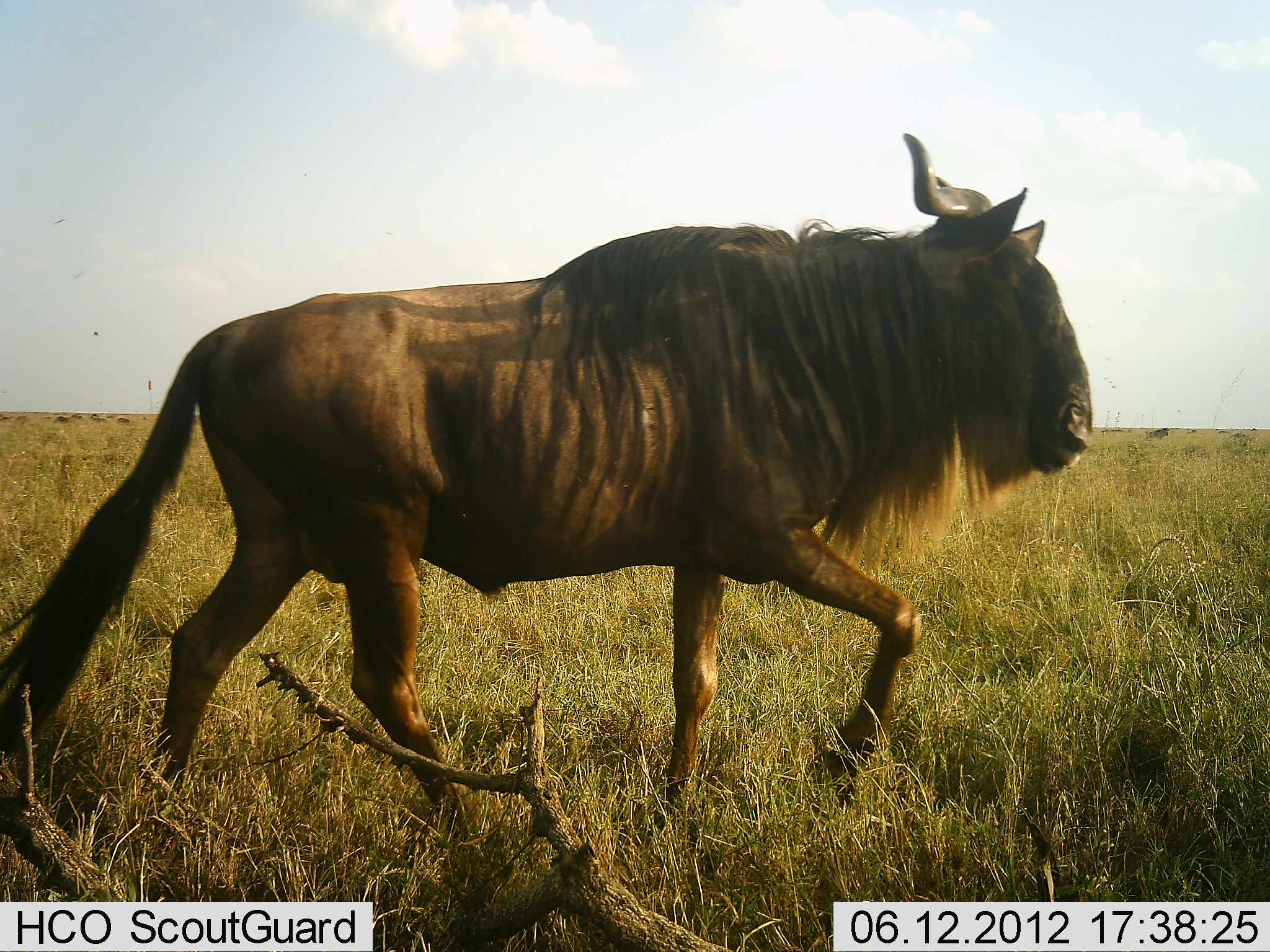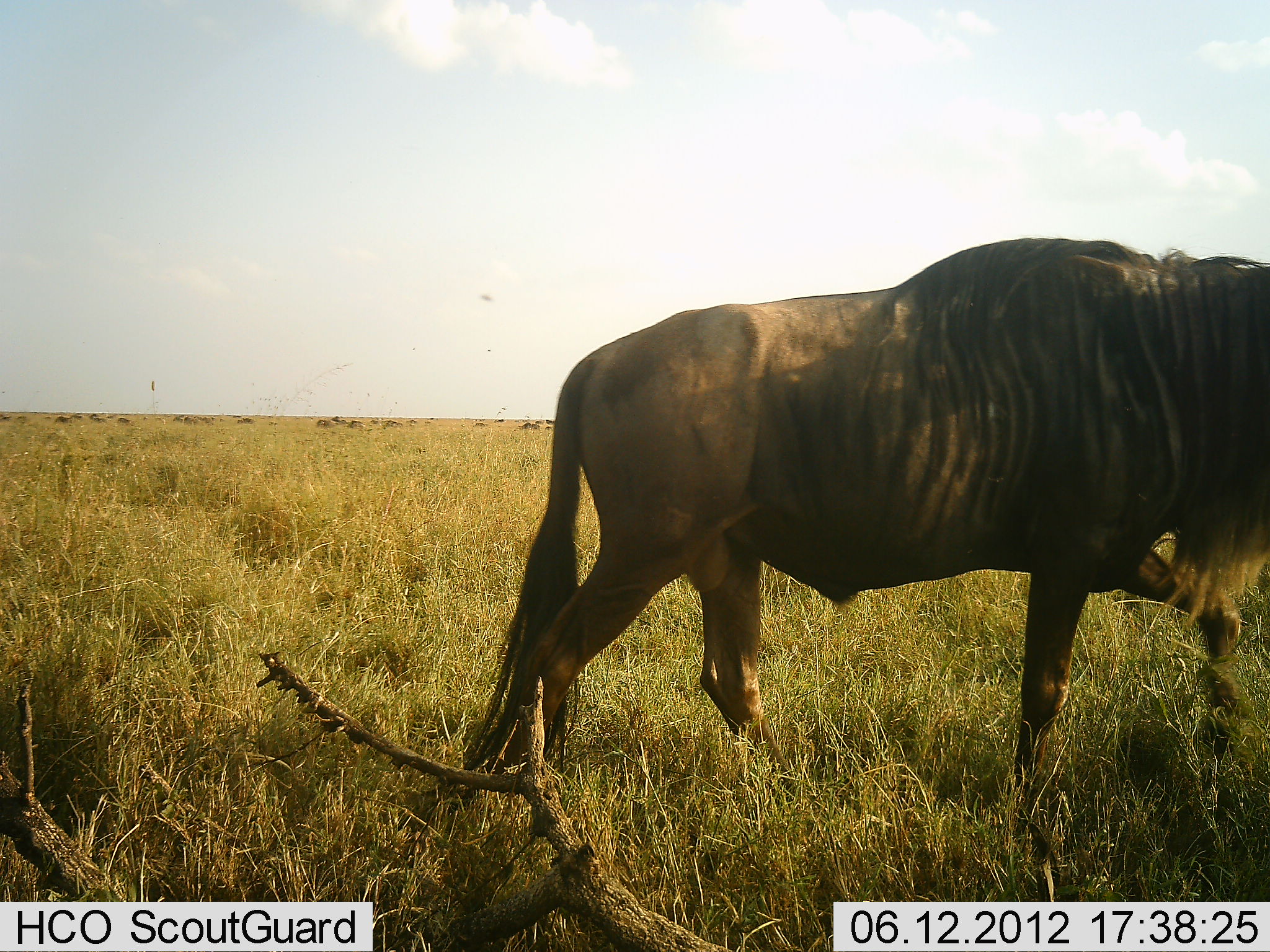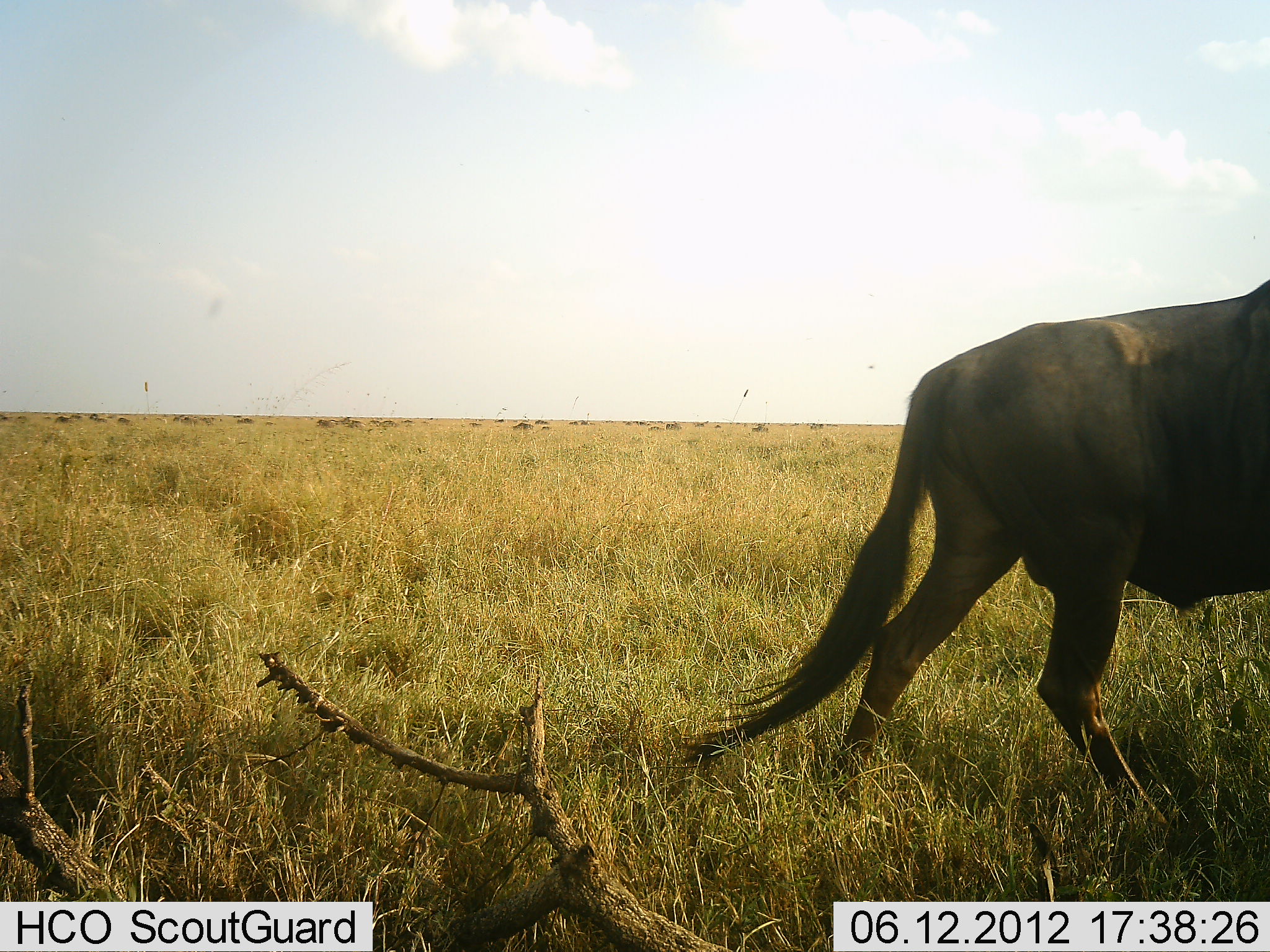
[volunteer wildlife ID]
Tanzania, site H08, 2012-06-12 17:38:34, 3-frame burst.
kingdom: Animalia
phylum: Chordata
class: Mammalia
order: Artiodactyla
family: Bovidae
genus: Connochaetes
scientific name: Connochaetes taurinus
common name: blue wildebeest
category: wildebeest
Wildebeest (blue wildebeest) (Connochaetes taurinus), count 1. Behavior (volunteer vote fractions): standing 30%, resting 0%, moving 100%, interacting 0%. Young present (vote fraction): 0%. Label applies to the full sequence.